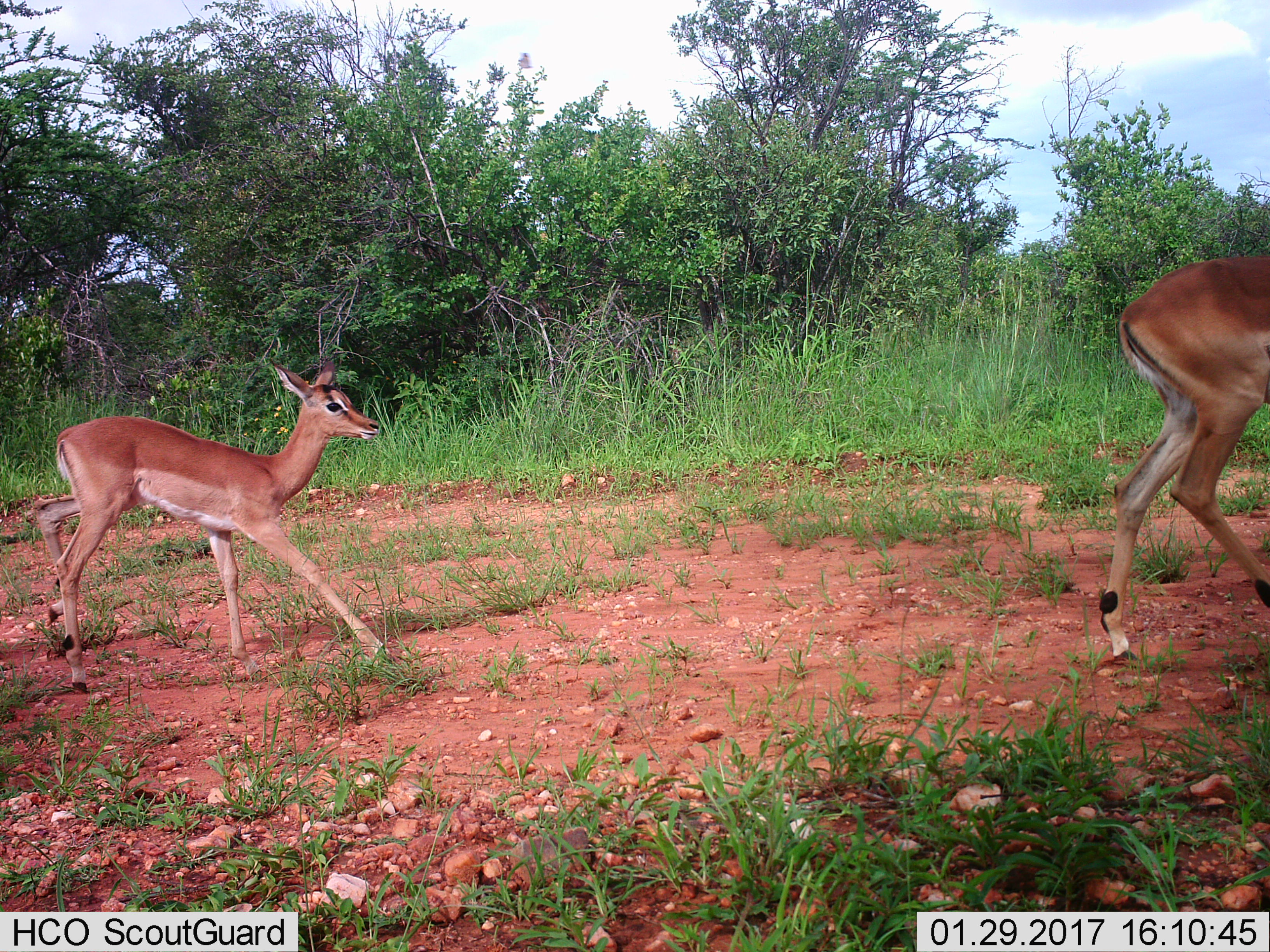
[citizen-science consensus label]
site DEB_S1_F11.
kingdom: Animalia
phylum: Chordata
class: Mammalia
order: Artiodactyla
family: Bovidae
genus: Aepyceros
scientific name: Aepyceros melampus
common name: impala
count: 2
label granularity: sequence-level